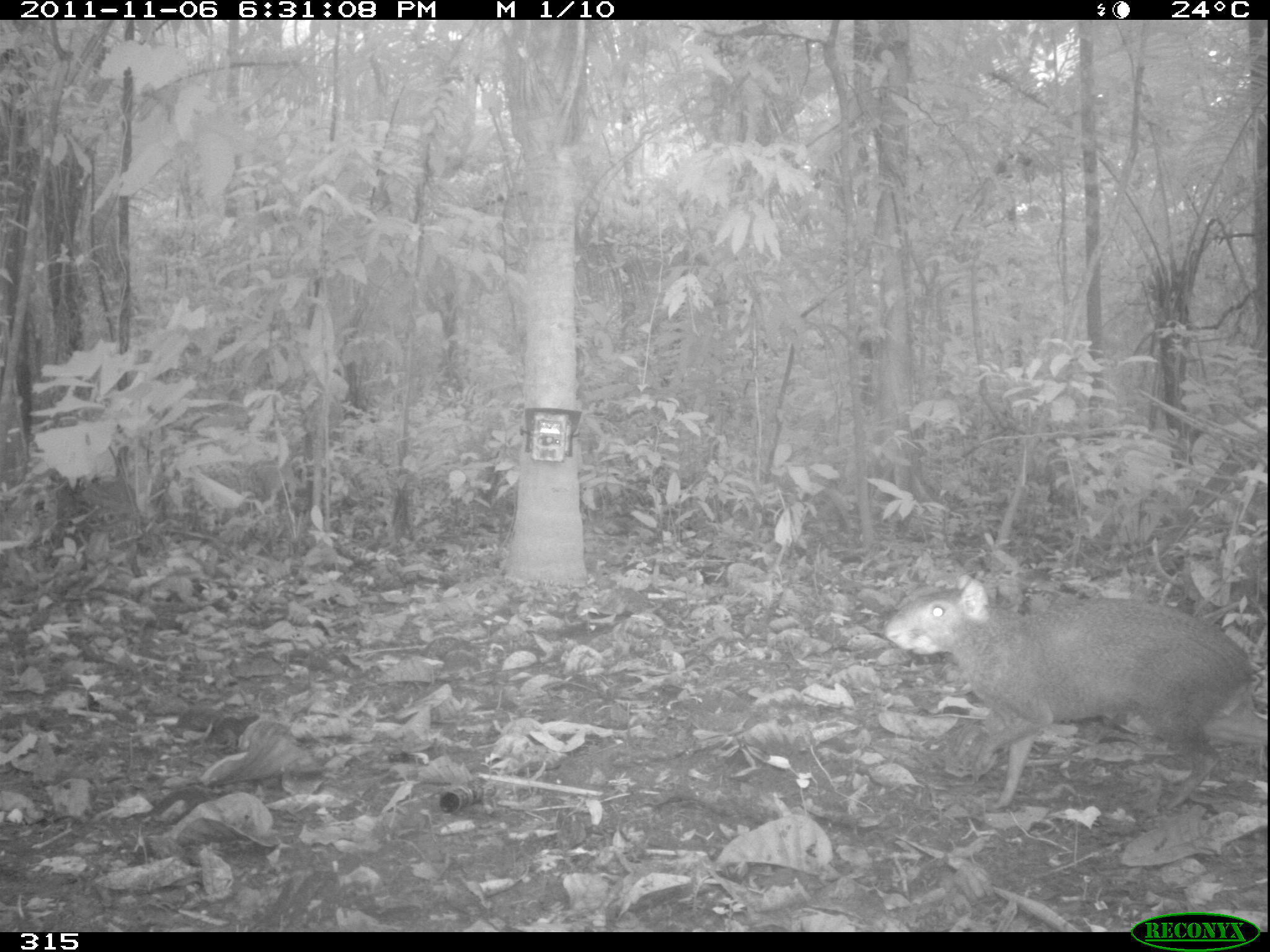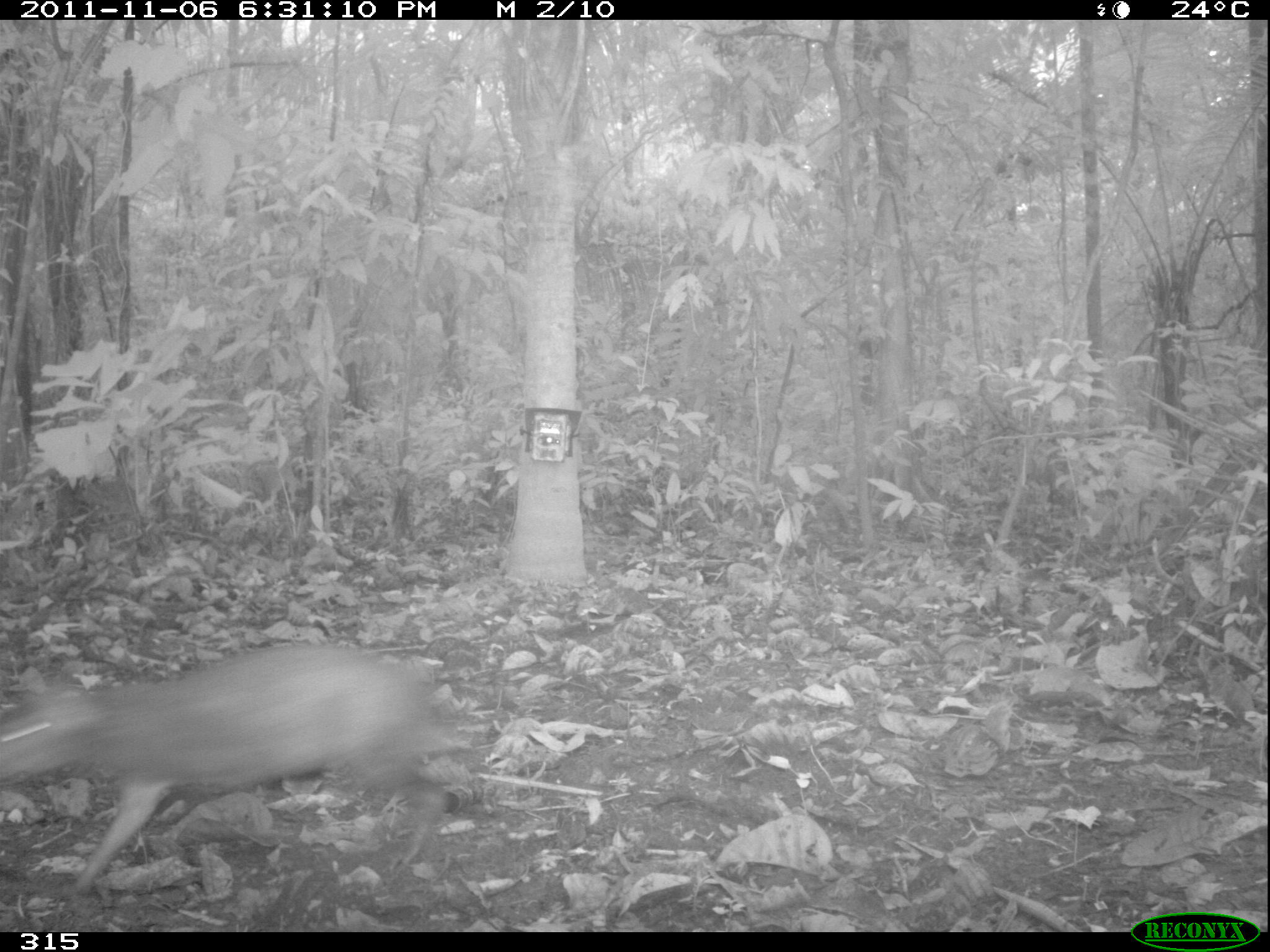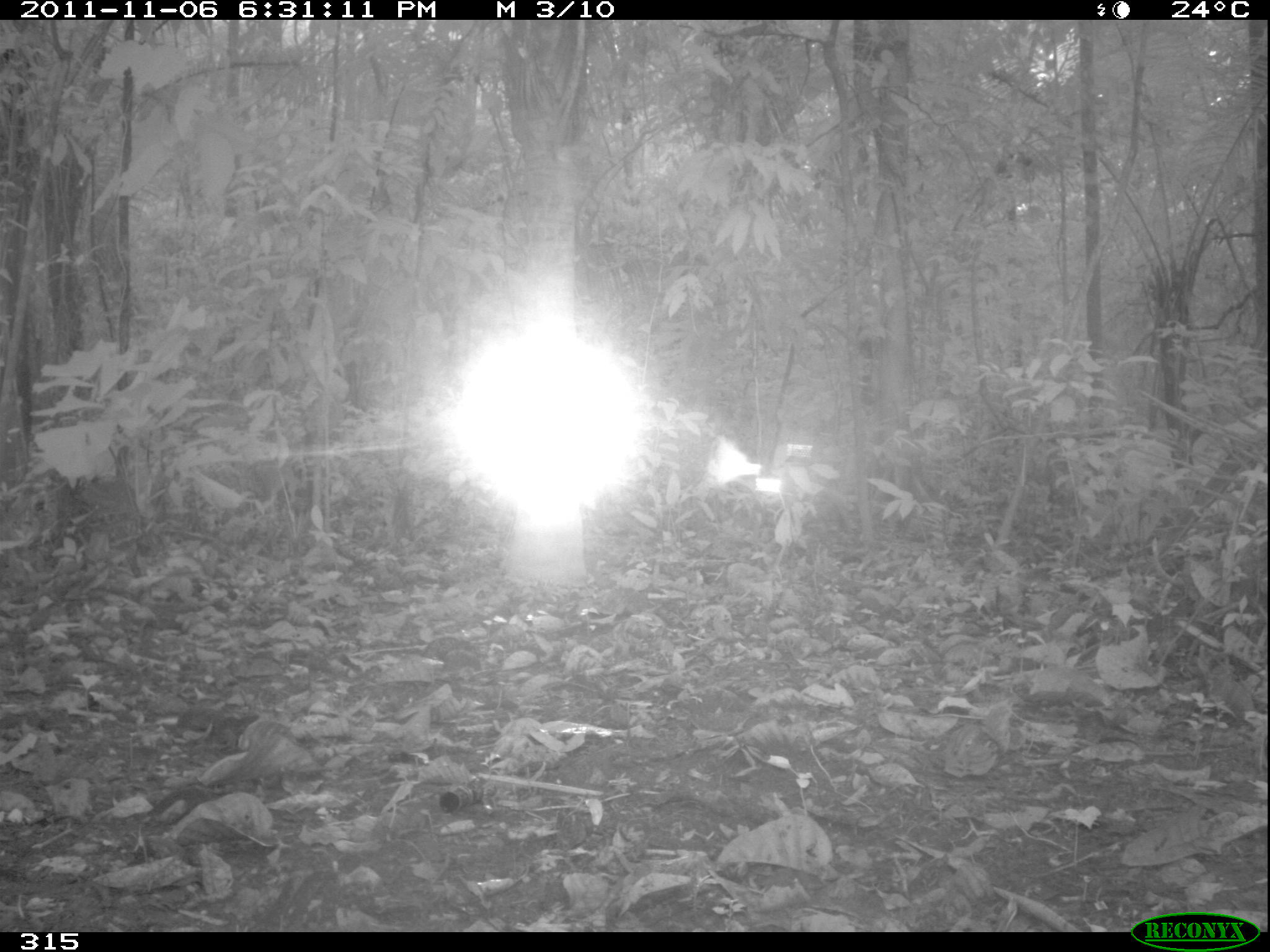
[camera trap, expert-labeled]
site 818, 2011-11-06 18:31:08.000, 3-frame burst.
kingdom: Animalia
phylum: Chordata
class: Mammalia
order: Rodentia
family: Dasyproctidae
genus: Dasyprocta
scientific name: Dasyprocta punctata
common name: central american agouti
Dasyprocta punctata (central american agouti).